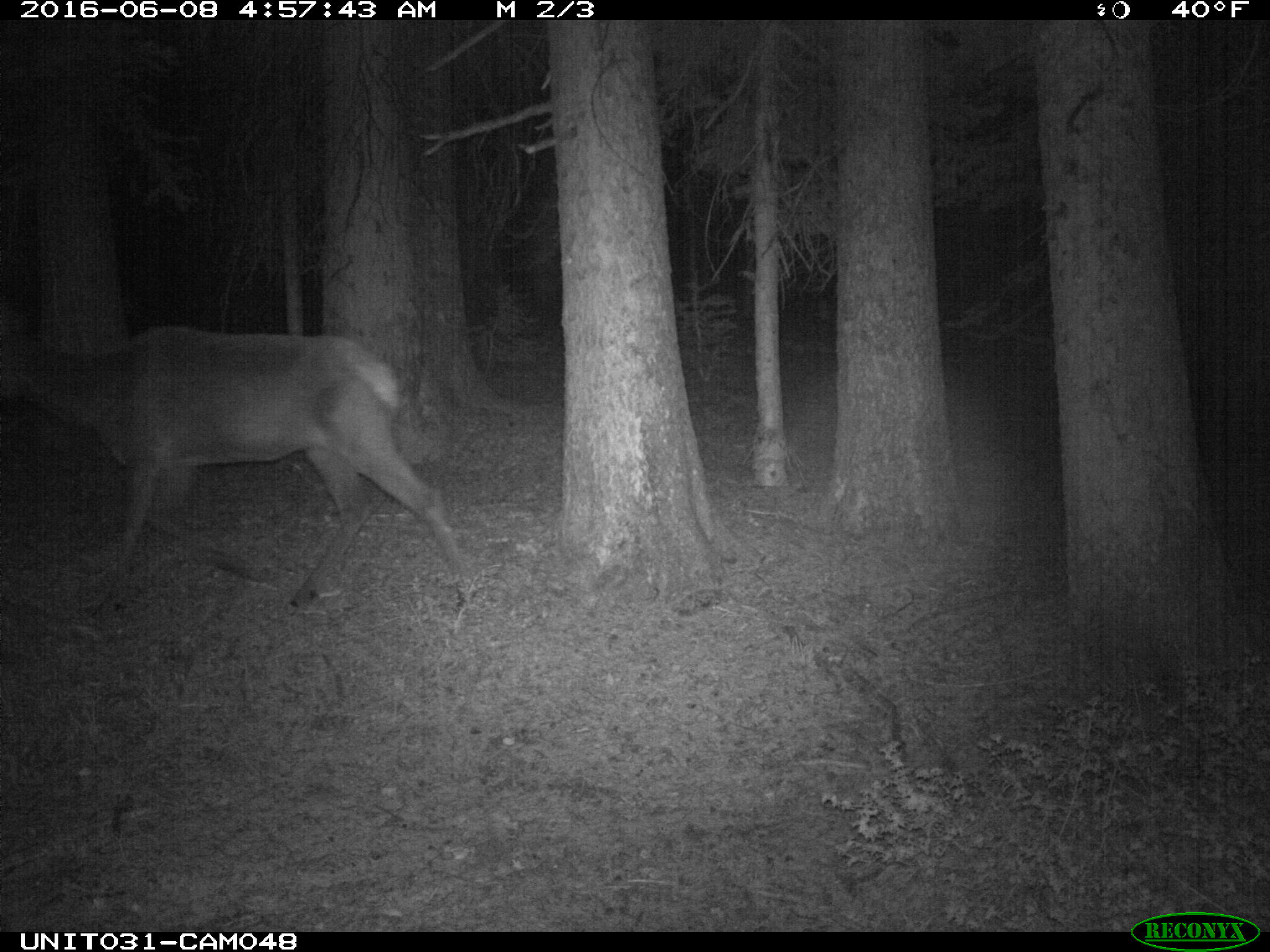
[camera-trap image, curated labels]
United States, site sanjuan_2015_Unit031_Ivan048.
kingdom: Animalia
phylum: Chordata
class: Mammalia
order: Artiodactyla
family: Cervidae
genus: Cervus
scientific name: Cervus elaphus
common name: red deer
Cervus elaphus (red deer).